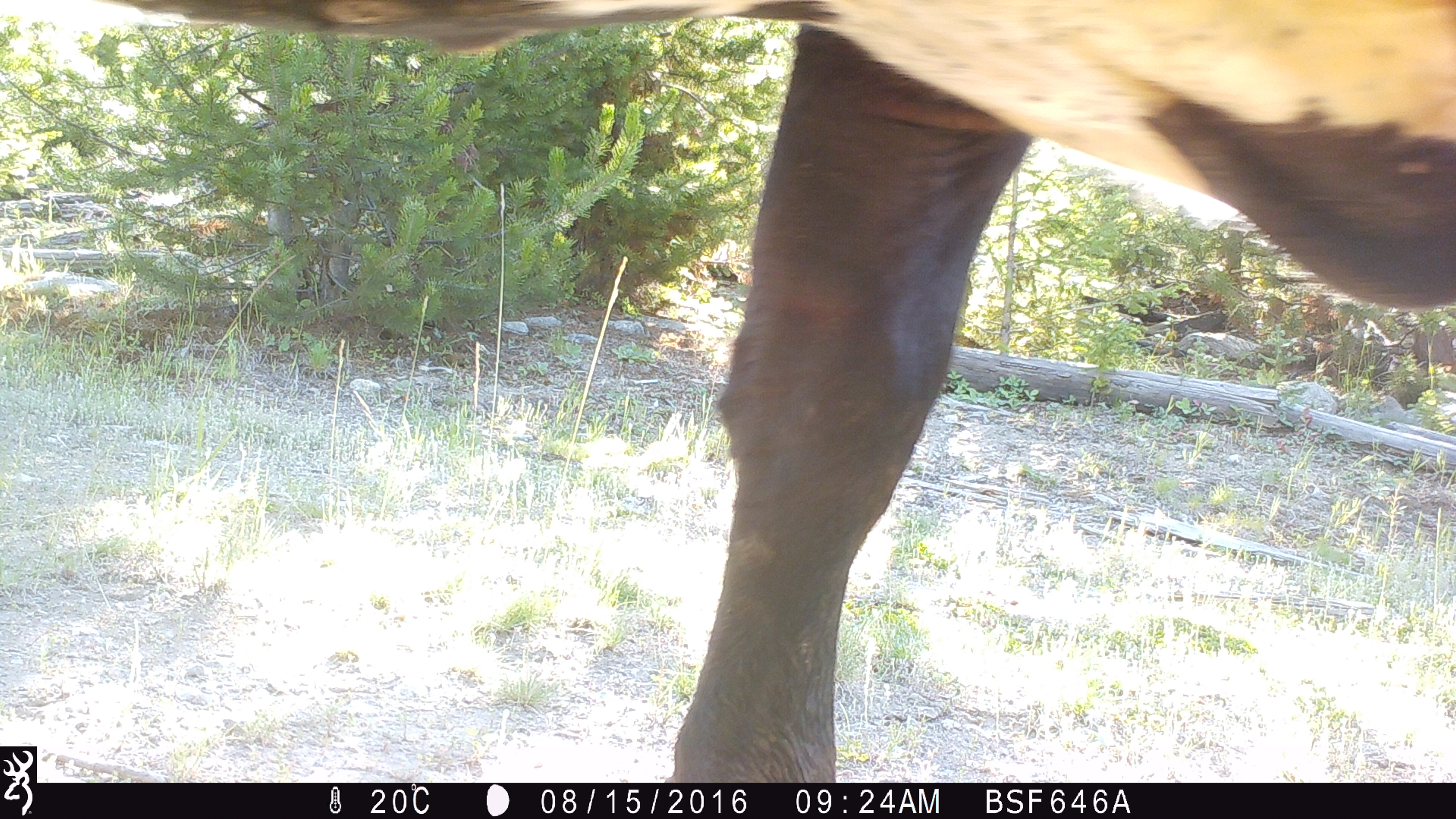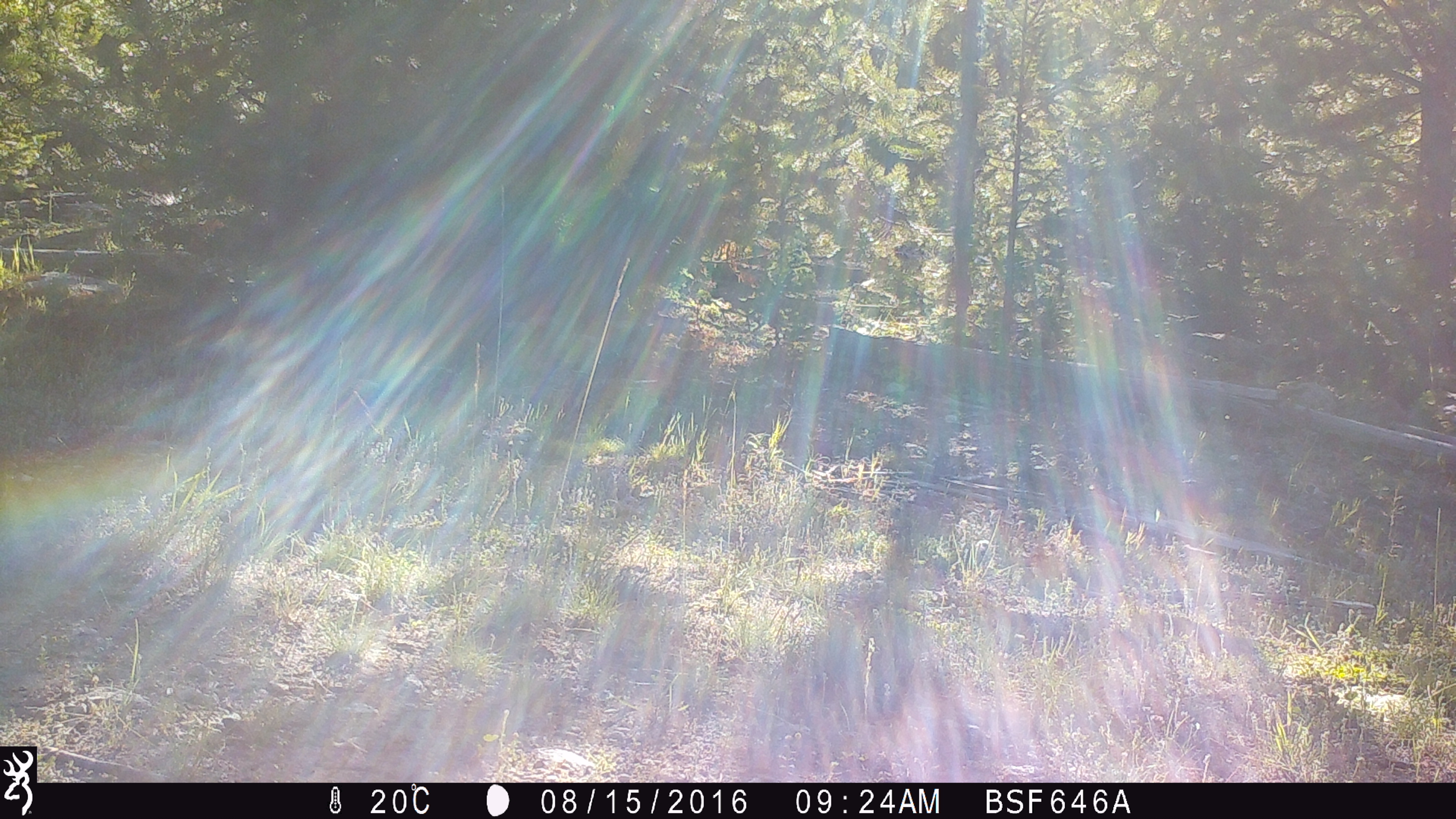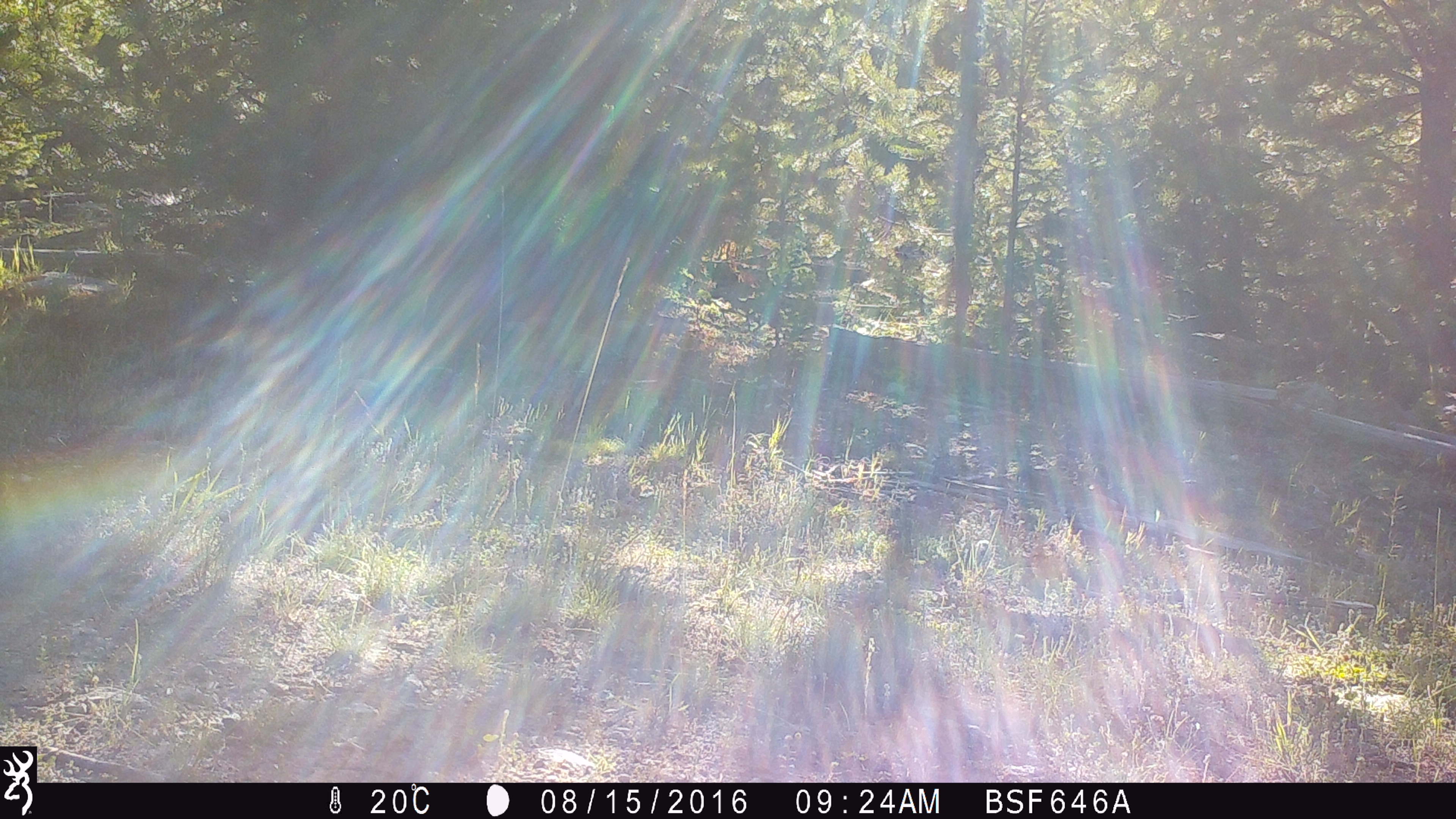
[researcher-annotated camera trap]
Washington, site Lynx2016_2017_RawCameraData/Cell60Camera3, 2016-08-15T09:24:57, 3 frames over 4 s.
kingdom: Animalia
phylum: Chordata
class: Mammalia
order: Artiodactyla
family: Bovidae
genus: Bos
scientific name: Bos taurus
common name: domestic cattle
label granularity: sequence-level